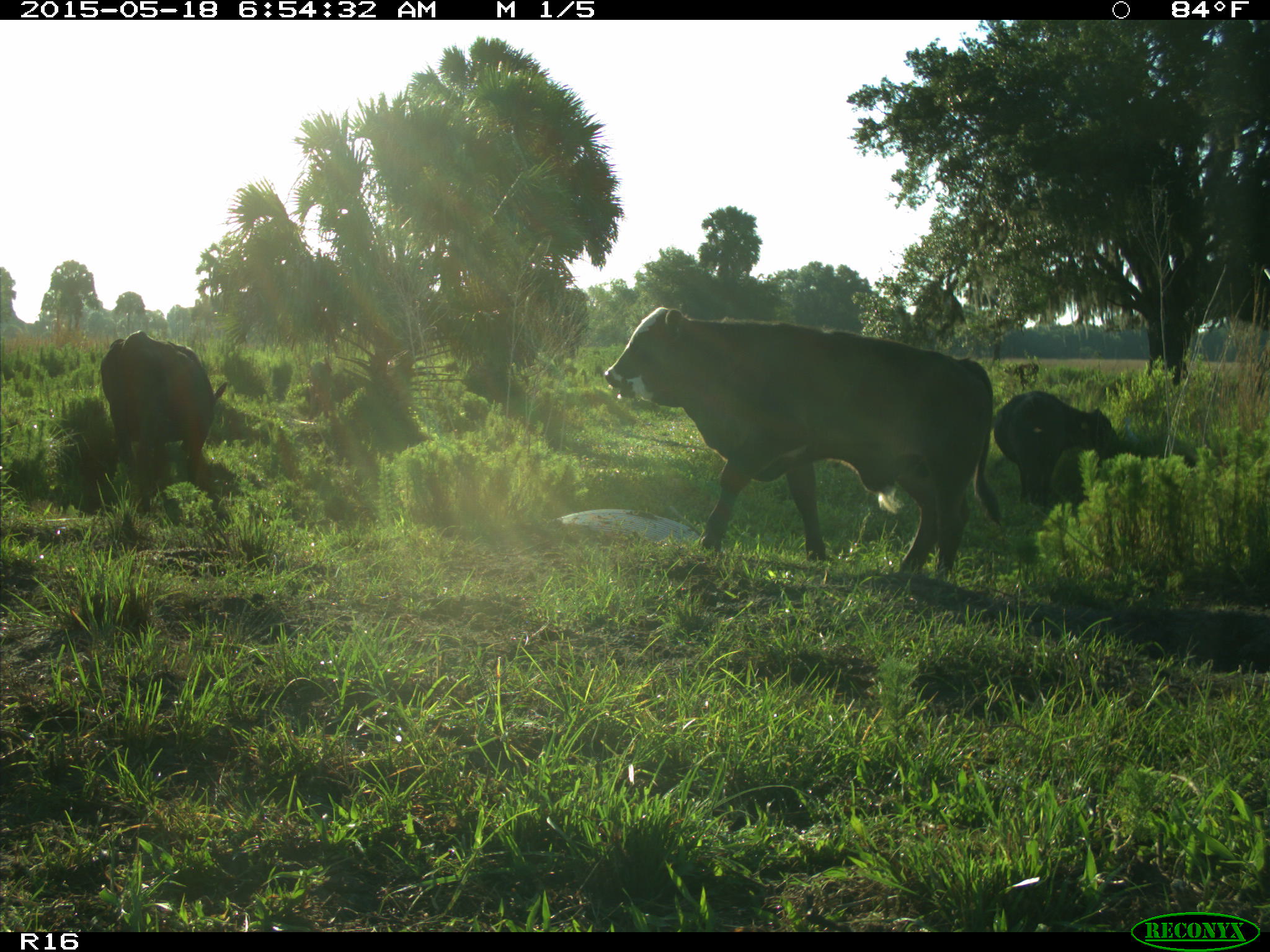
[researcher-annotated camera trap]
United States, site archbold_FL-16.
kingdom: Animalia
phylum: Chordata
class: Mammalia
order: Artiodactyla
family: Bovidae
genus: Bos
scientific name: Bos taurus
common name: domestic cow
Bos taurus (domestic cow).